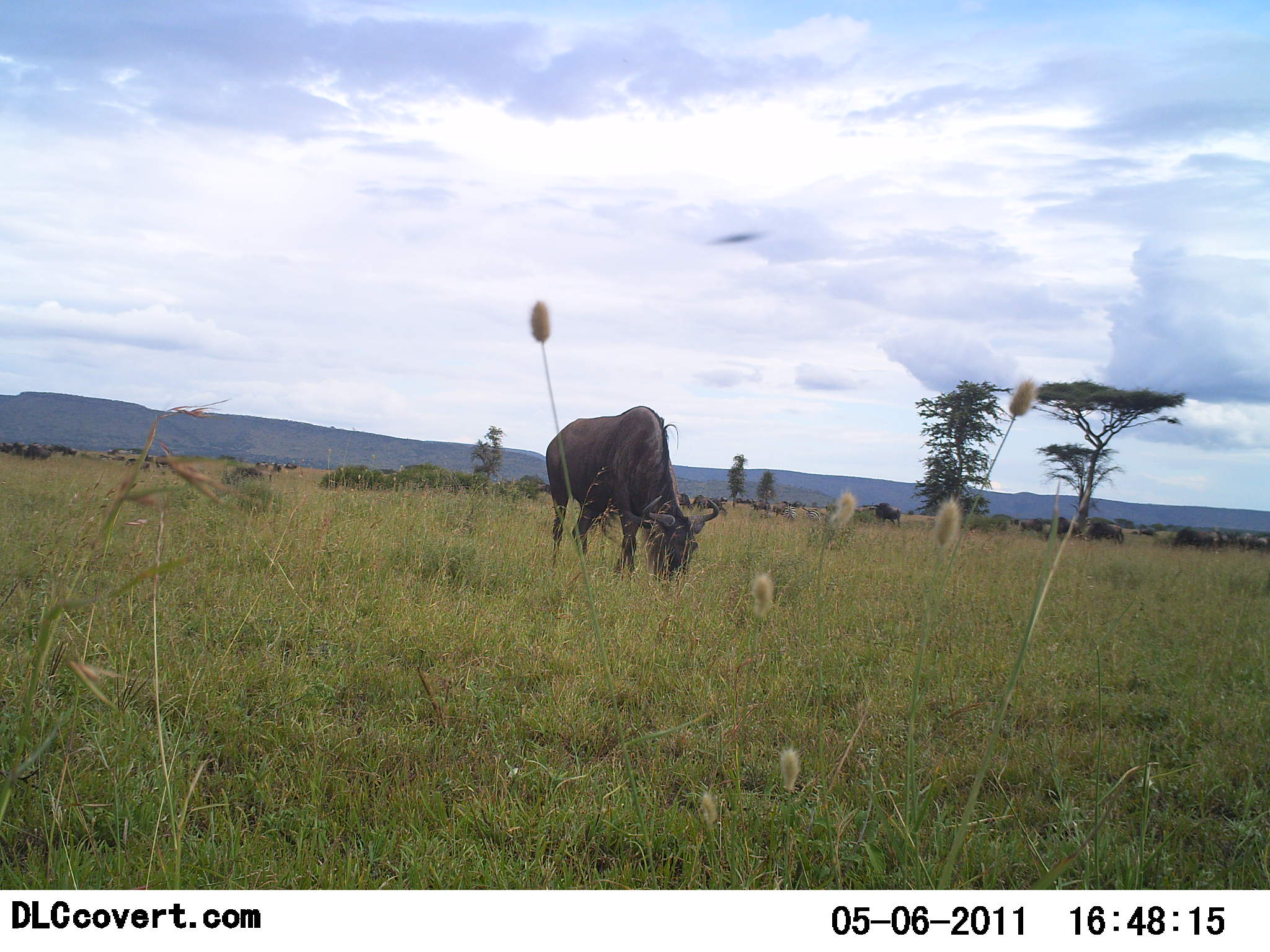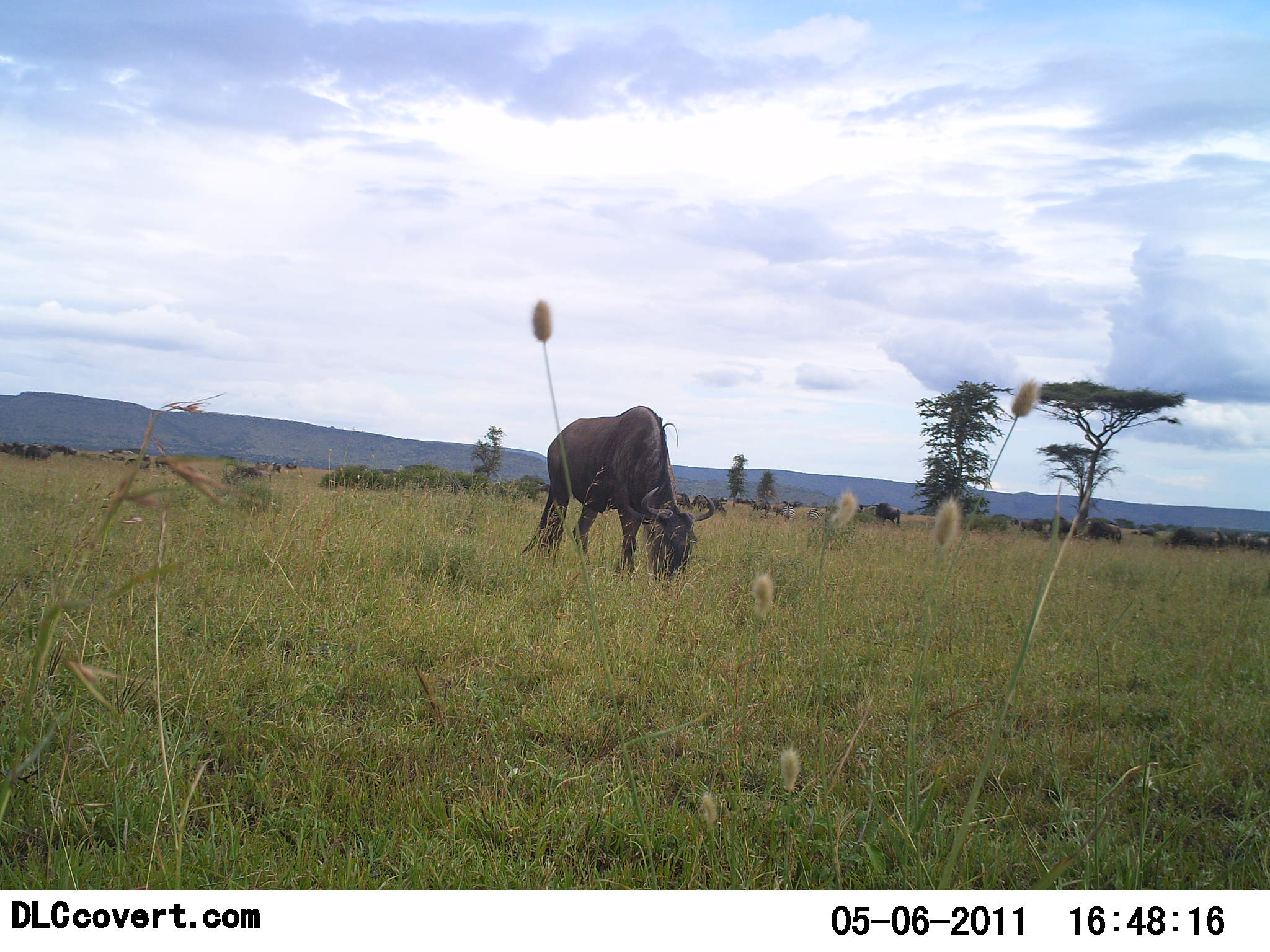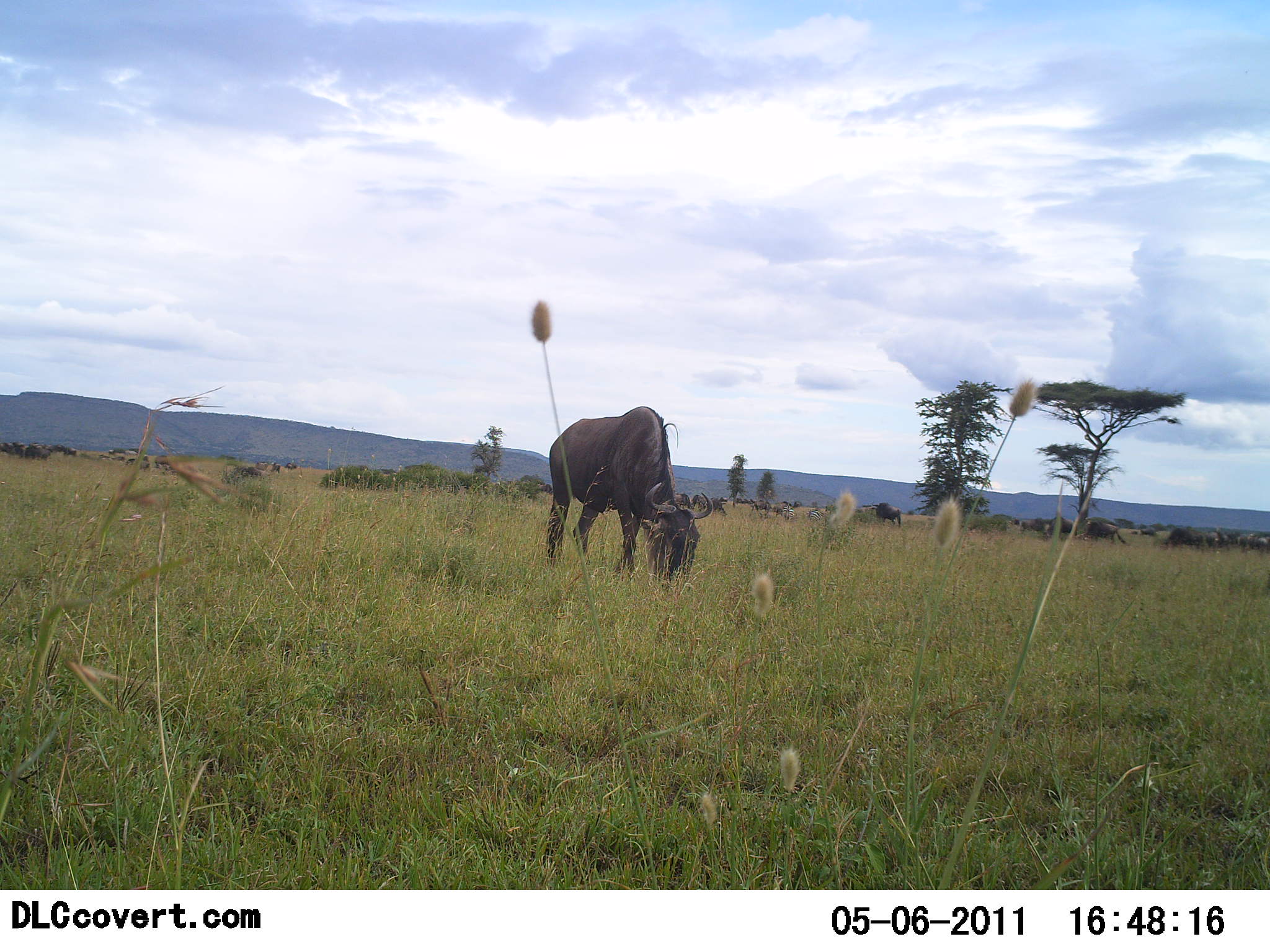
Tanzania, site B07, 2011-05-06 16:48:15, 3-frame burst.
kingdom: Animalia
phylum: Chordata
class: Mammalia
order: Artiodactyla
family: Bovidae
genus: Connochaetes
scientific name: Connochaetes taurinus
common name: blue wildebeest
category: wildebeest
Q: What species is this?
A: Wildebeest (blue wildebeest) (Connochaetes taurinus).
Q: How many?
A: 11-50.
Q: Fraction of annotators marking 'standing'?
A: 46%.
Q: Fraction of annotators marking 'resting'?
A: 0%.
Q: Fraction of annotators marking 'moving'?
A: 8%.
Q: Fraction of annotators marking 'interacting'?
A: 0%.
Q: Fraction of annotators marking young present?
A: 0%.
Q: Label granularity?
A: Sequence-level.